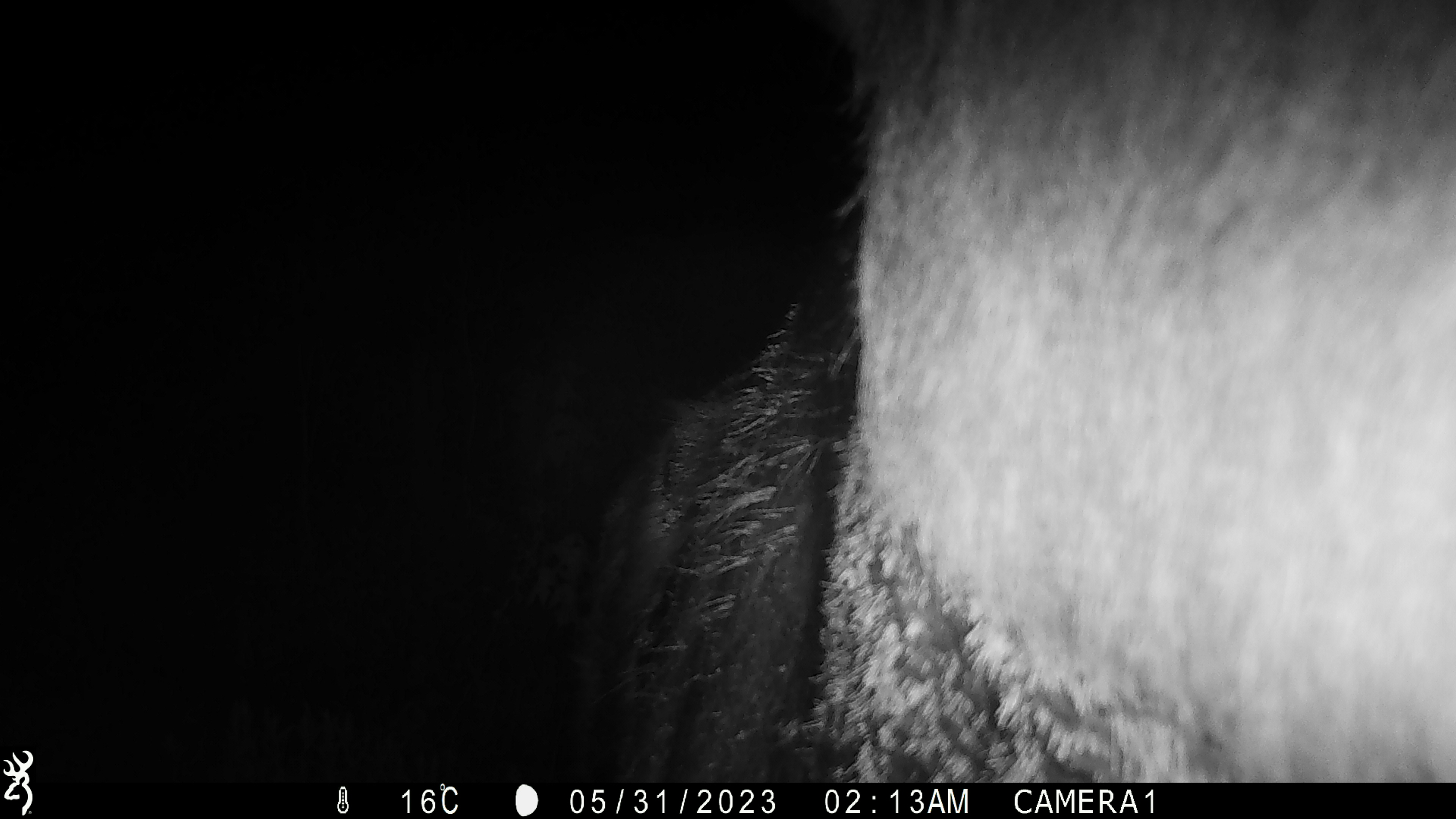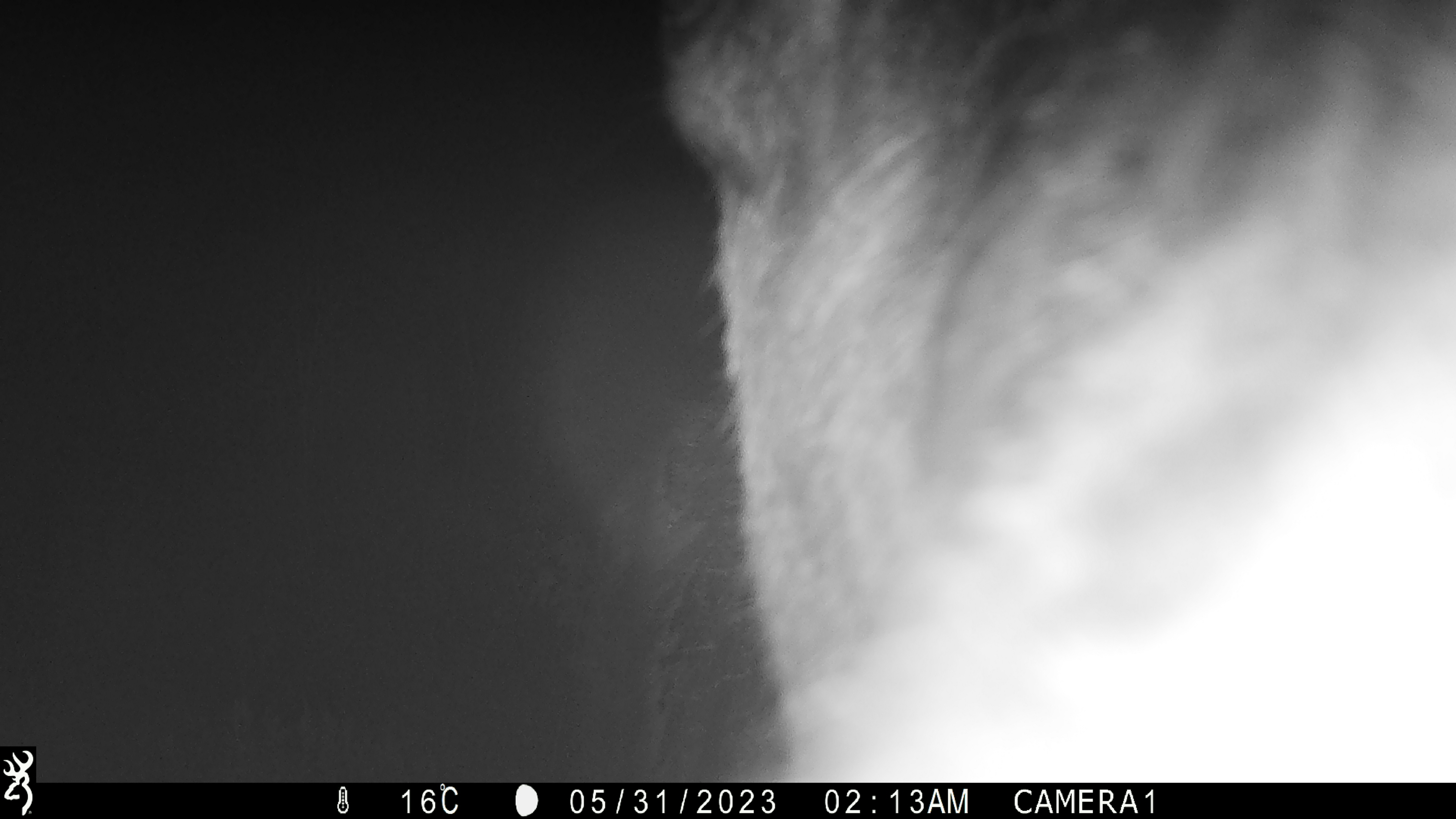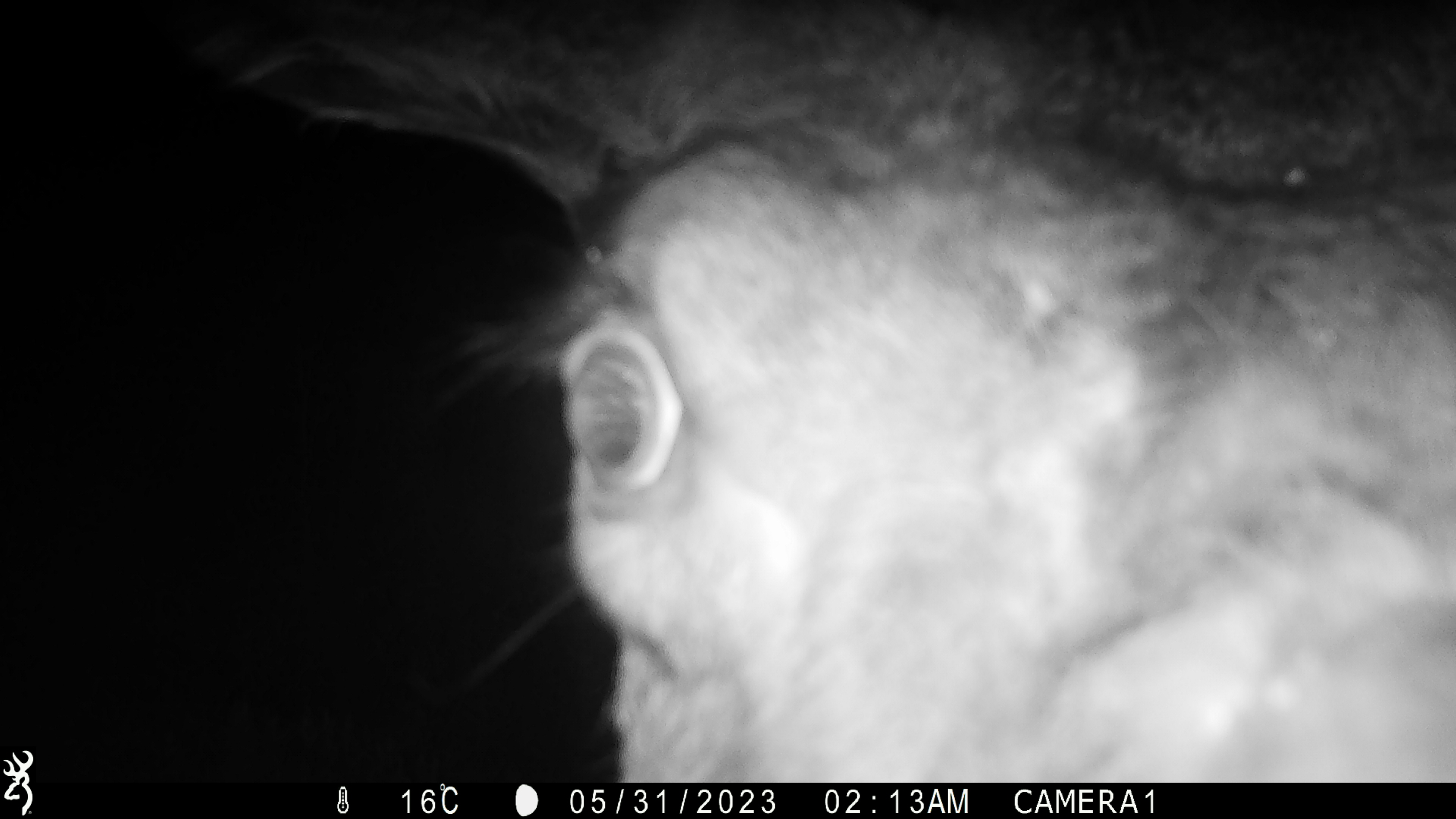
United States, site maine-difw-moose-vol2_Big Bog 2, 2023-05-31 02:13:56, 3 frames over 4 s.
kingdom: Animalia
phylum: Chordata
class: Mammalia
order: Artiodactyla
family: Cervidae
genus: Alces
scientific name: Alces alces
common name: moose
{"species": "moose (Alces alces)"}